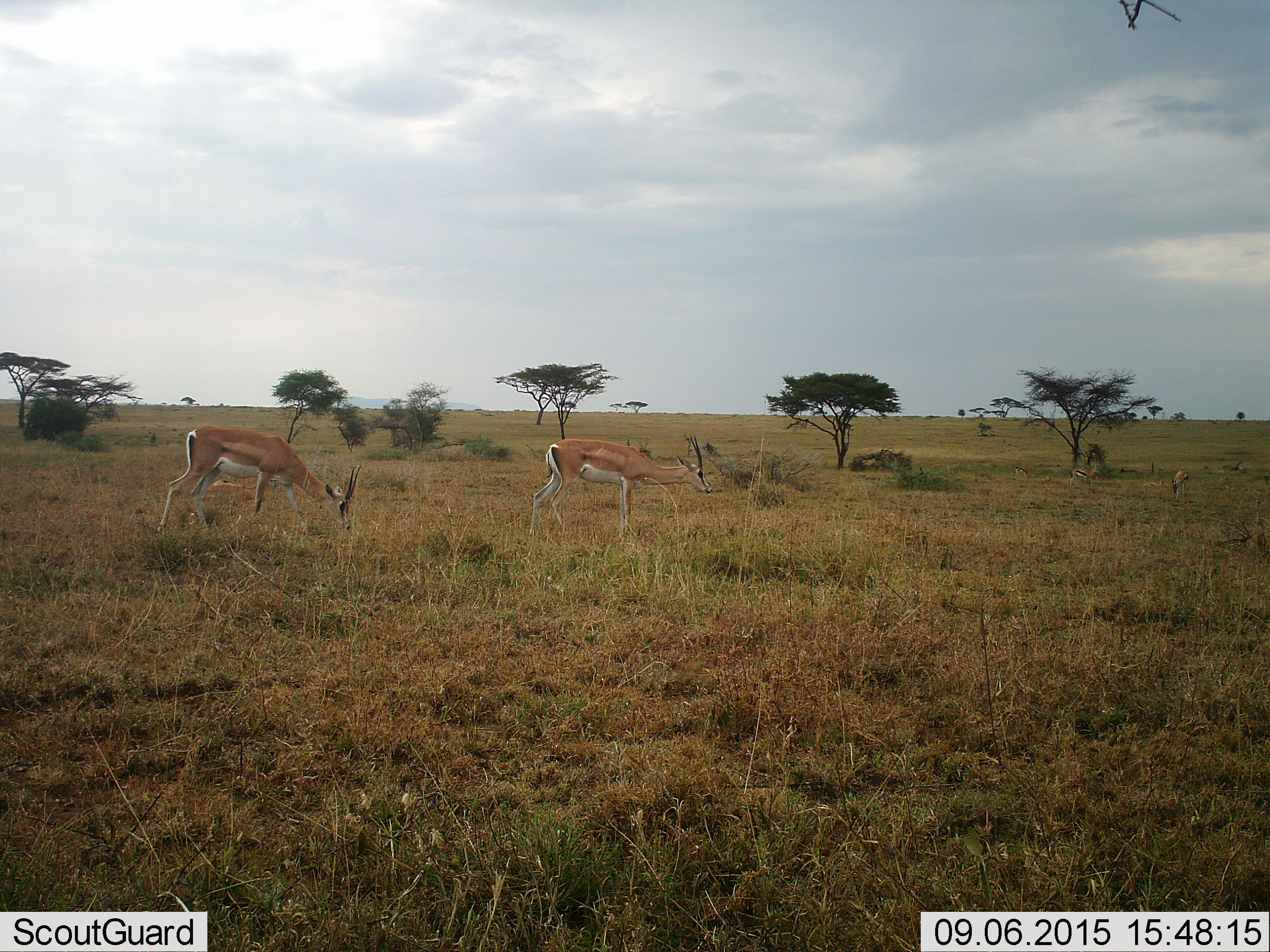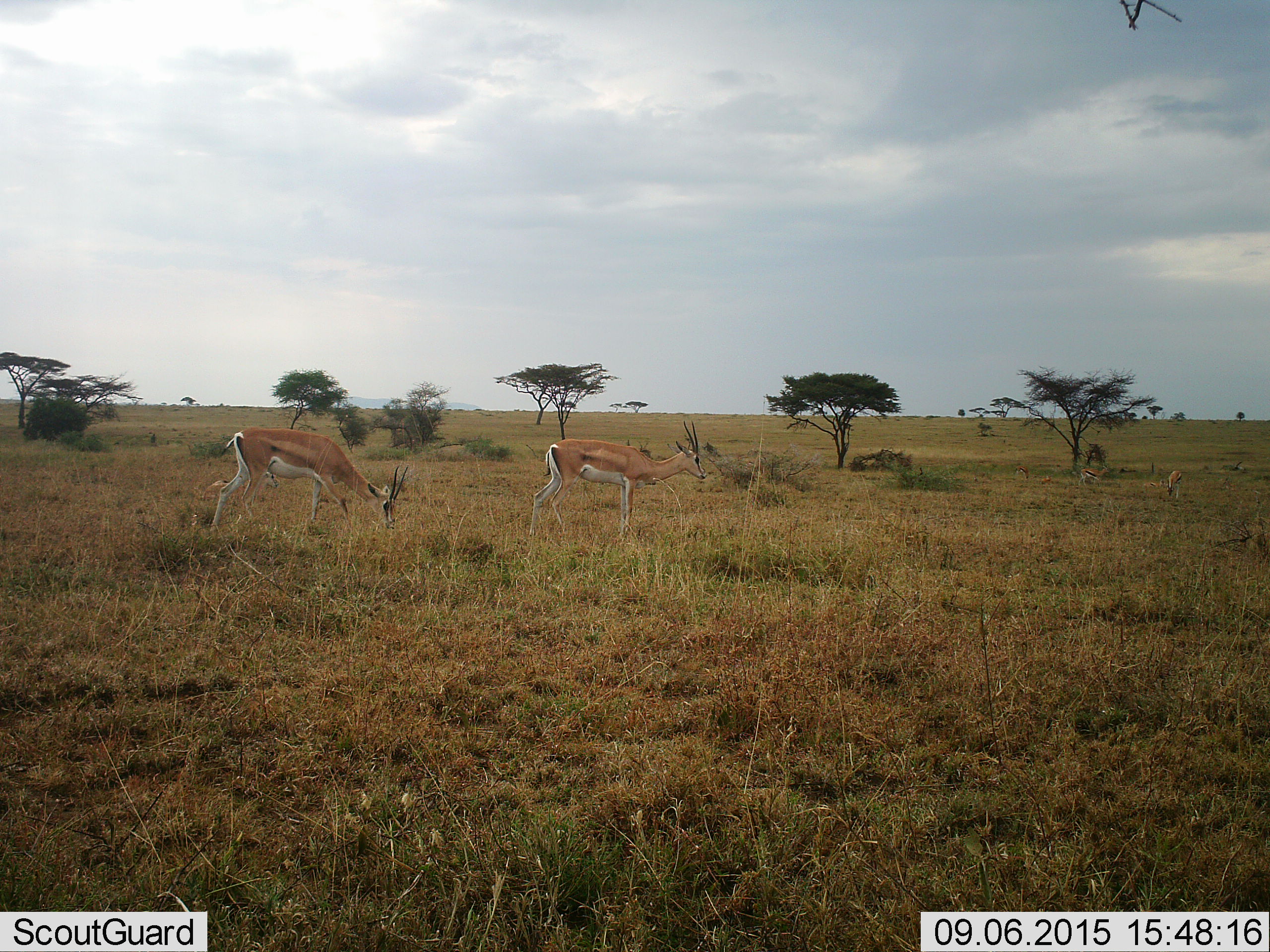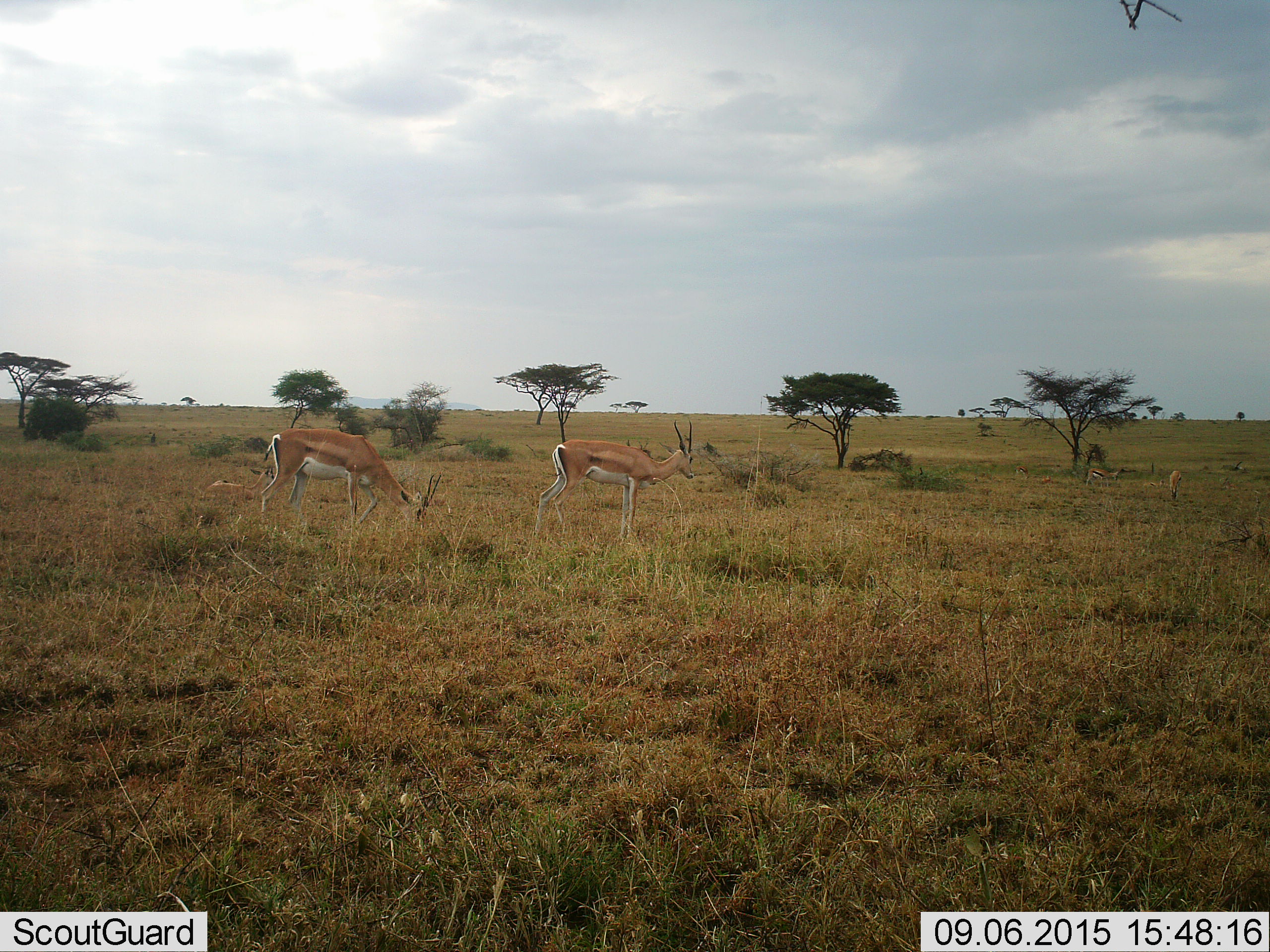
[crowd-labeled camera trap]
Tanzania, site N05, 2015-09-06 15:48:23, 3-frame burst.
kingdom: Animalia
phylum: Chordata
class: Mammalia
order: Artiodactyla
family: Bovidae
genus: Nanger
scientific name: Nanger granti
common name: grant's gazelle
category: gazellegrants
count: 4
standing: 50%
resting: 17%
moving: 33%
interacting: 0%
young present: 0%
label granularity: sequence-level